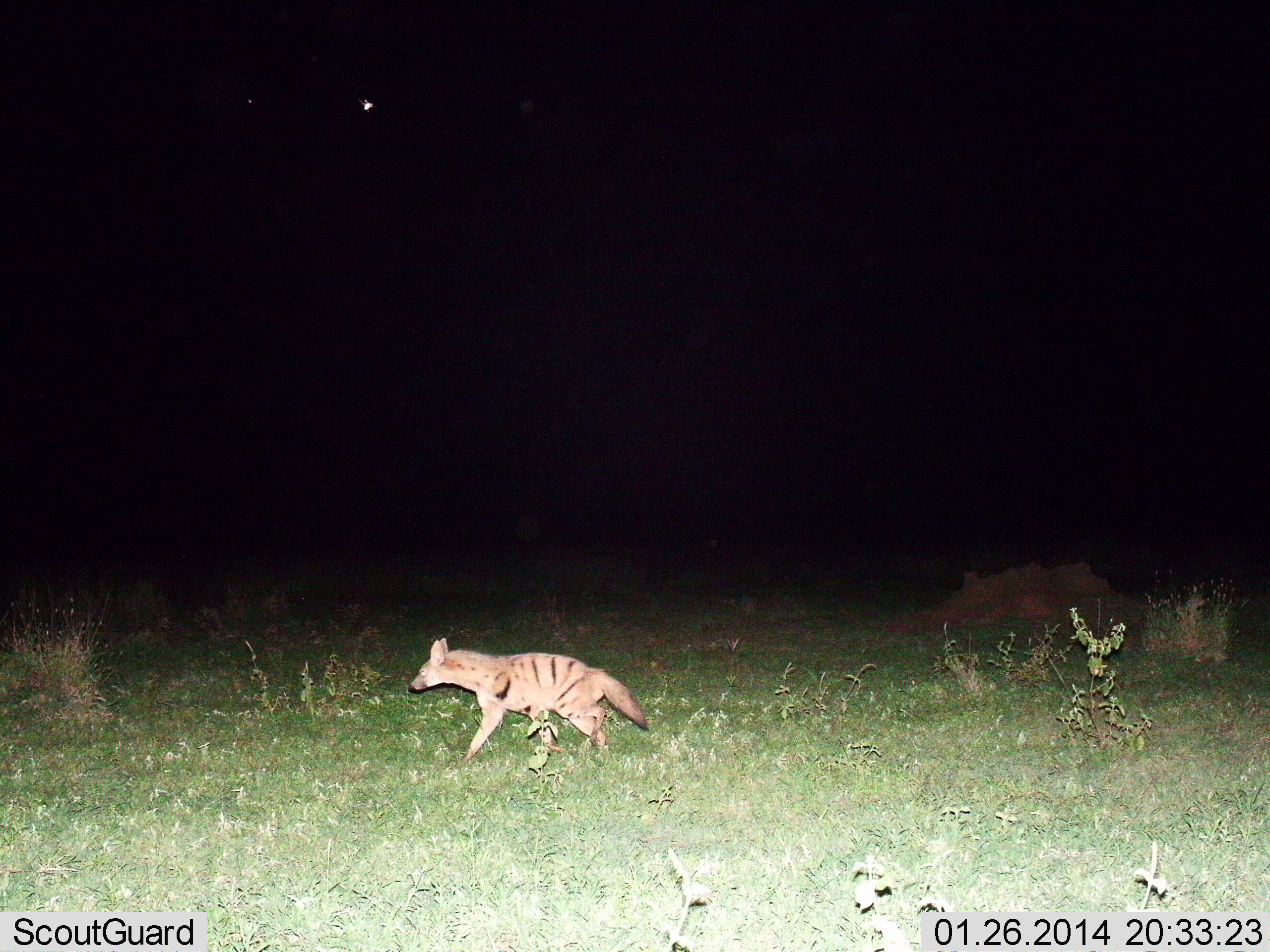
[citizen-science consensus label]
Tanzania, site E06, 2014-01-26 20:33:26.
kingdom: Animalia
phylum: Chordata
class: Mammalia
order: Carnivora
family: Hyaenidae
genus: Hyaena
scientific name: Hyaena hyaena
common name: striped hyena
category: hyenastriped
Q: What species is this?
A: Hyenastriped (striped hyena) (Hyaena hyaena).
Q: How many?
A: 1.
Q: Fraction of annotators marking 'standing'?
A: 20%.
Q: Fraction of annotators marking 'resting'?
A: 0%.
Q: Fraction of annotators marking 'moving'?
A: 80%.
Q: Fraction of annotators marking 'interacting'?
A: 0%.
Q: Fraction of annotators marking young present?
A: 0%.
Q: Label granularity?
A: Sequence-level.